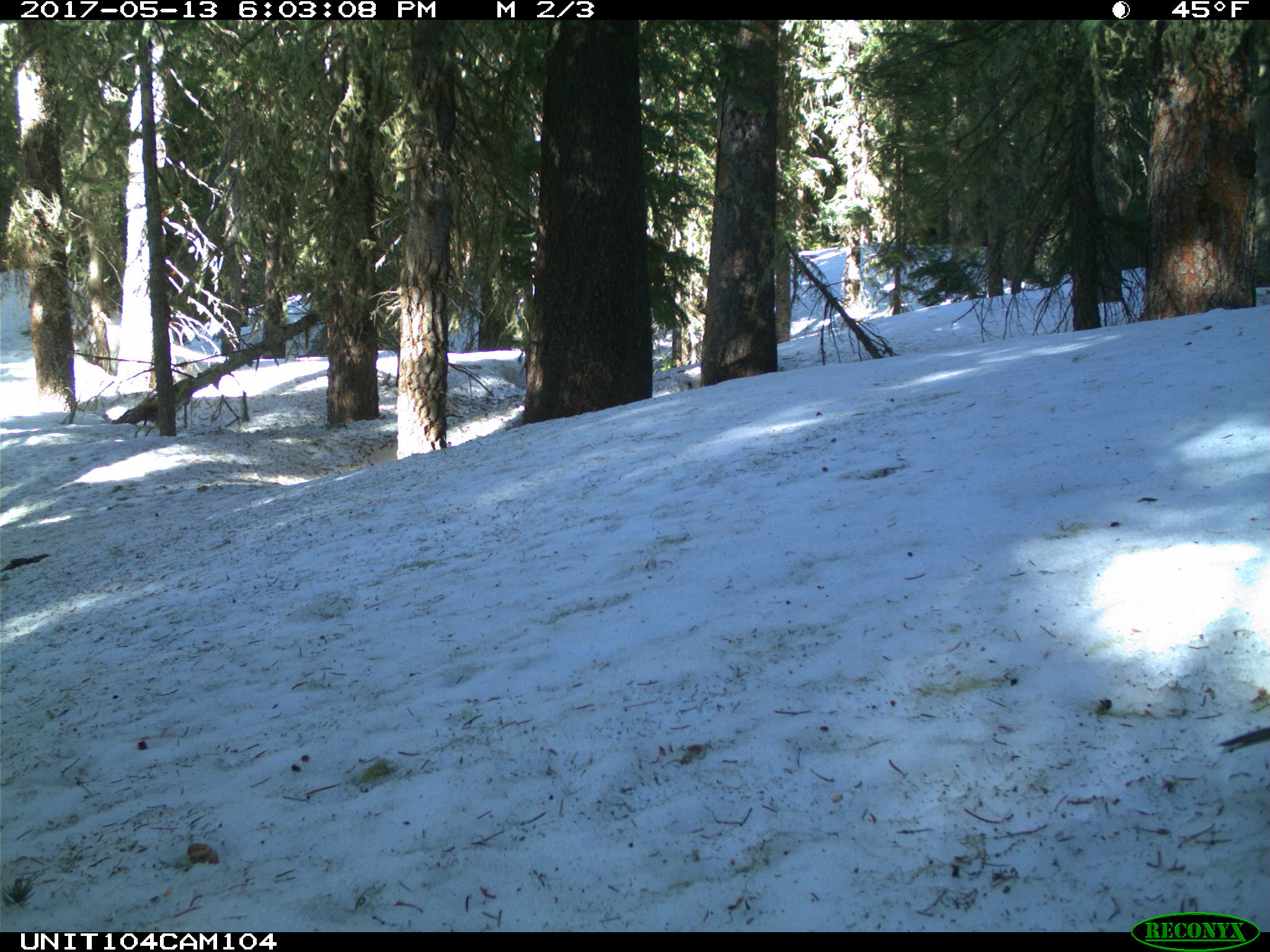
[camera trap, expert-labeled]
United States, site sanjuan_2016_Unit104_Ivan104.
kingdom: Animalia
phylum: Chordata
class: Aves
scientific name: Aves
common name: birds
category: unidentified bird